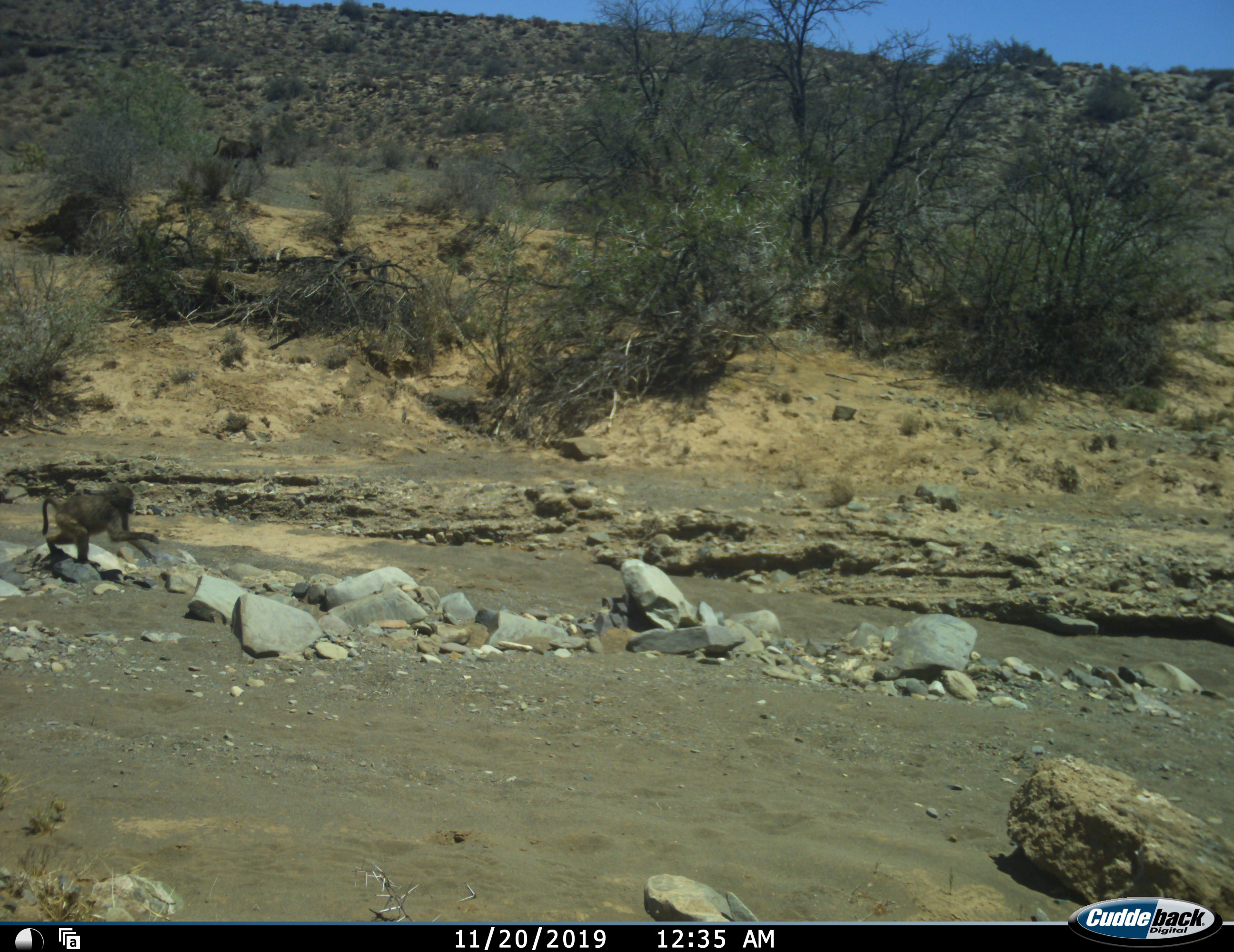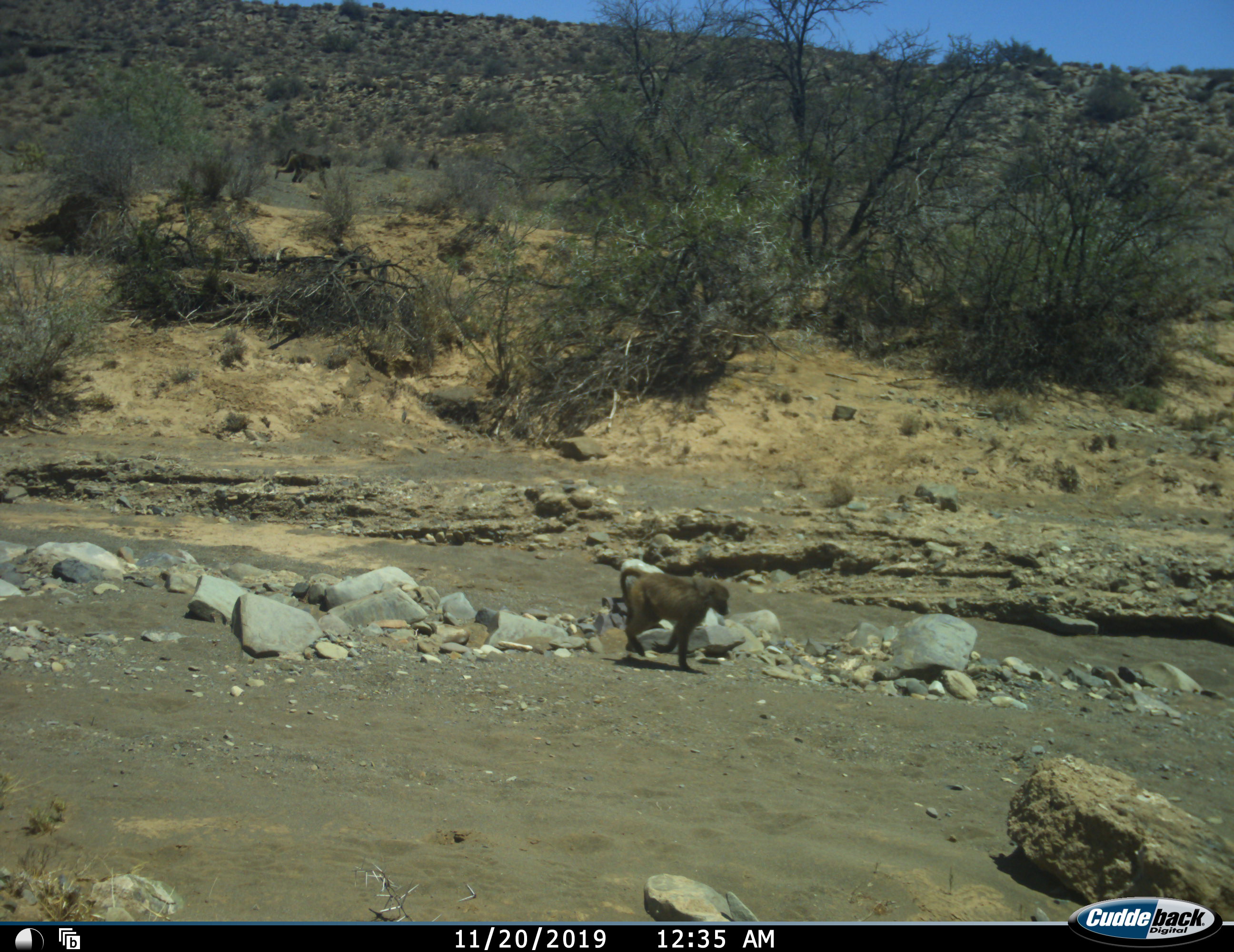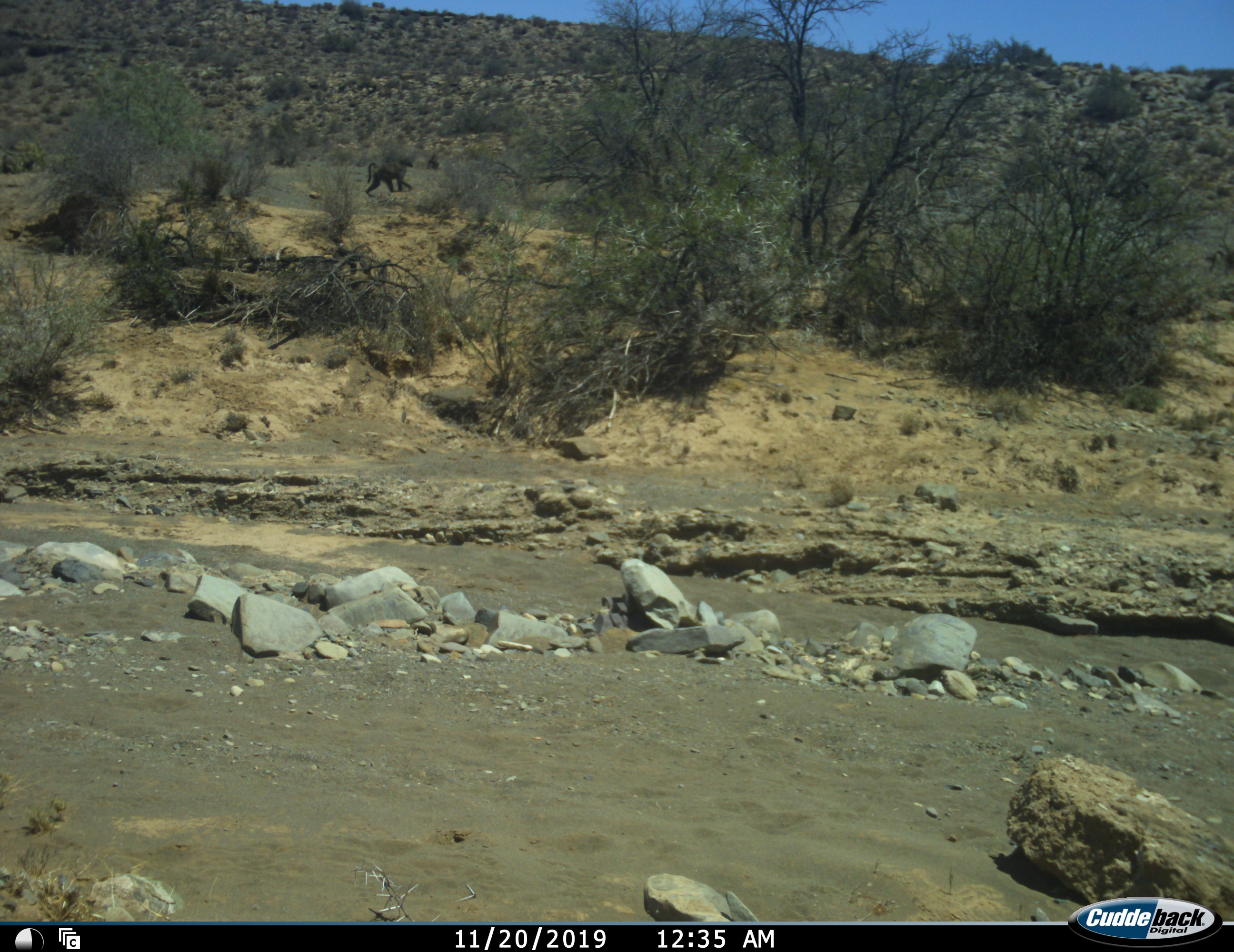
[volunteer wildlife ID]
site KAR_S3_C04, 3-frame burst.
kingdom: Animalia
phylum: Chordata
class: Mammalia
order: Primates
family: Cercopithecidae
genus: Papio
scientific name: Papio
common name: baboon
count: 2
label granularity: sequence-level